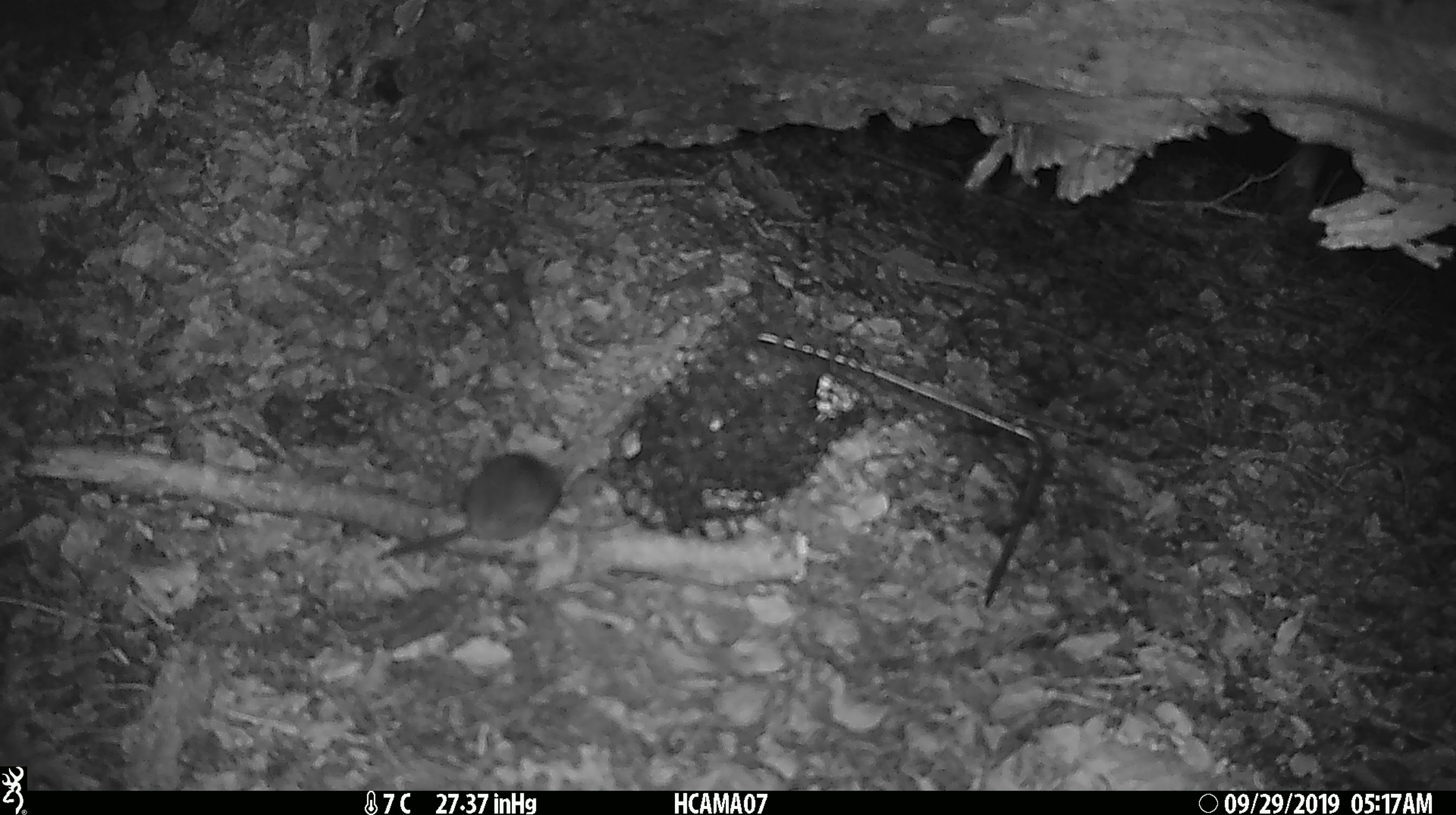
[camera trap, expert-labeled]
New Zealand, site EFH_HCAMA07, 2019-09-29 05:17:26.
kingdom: Animalia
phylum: Chordata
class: Mammalia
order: Rodentia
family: Muridae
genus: Mus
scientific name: Mus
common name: mouse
Mouse (Mus).